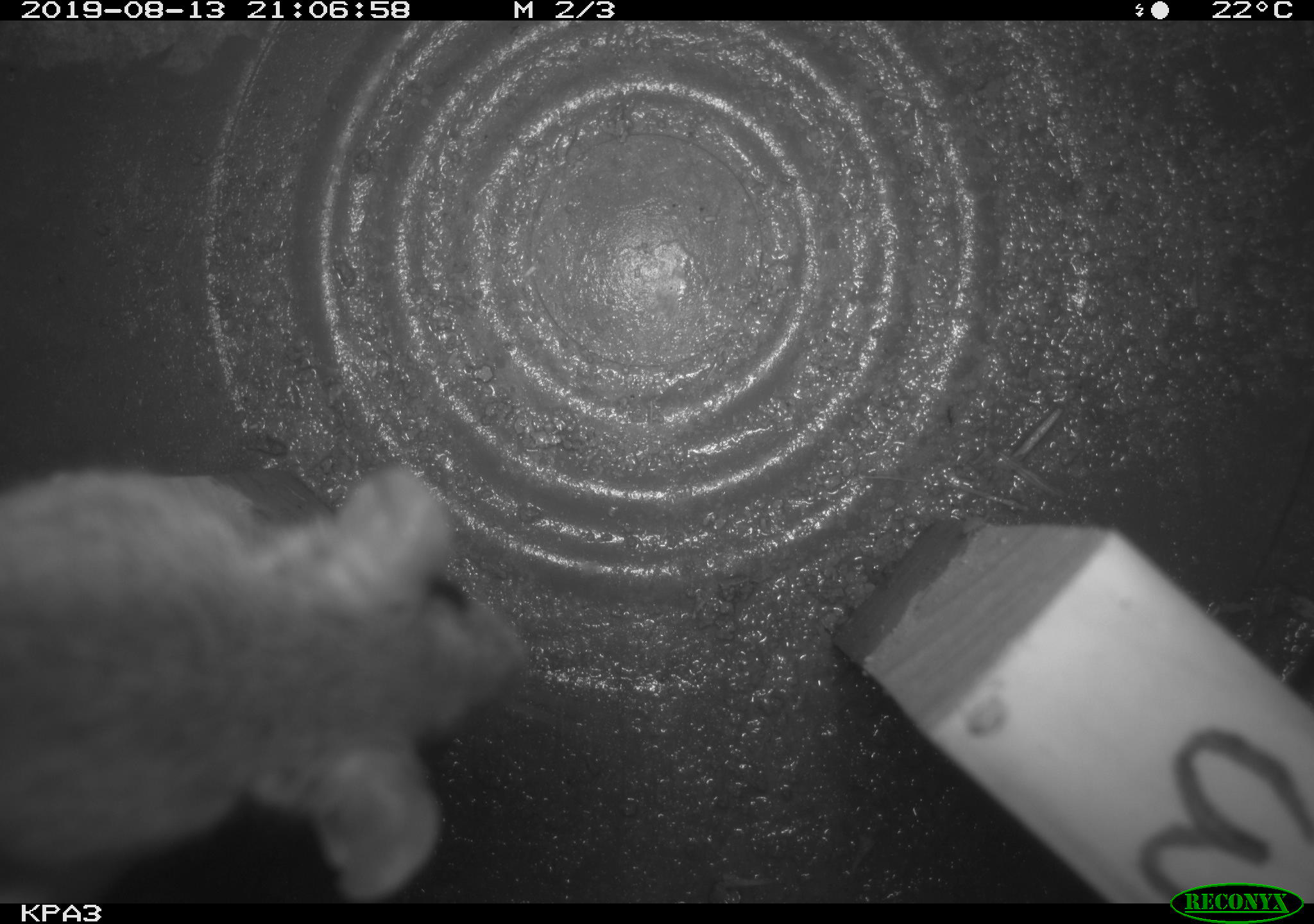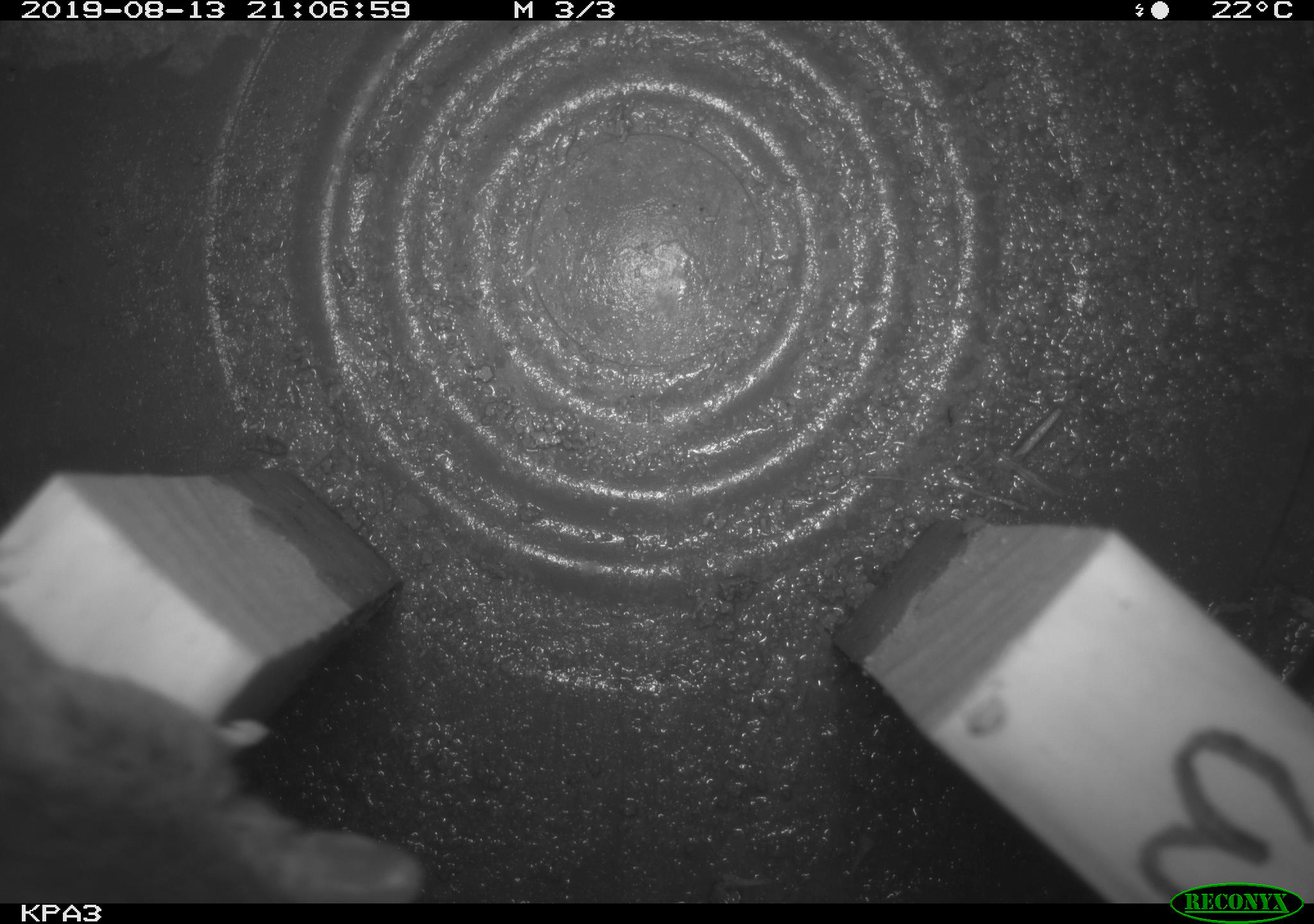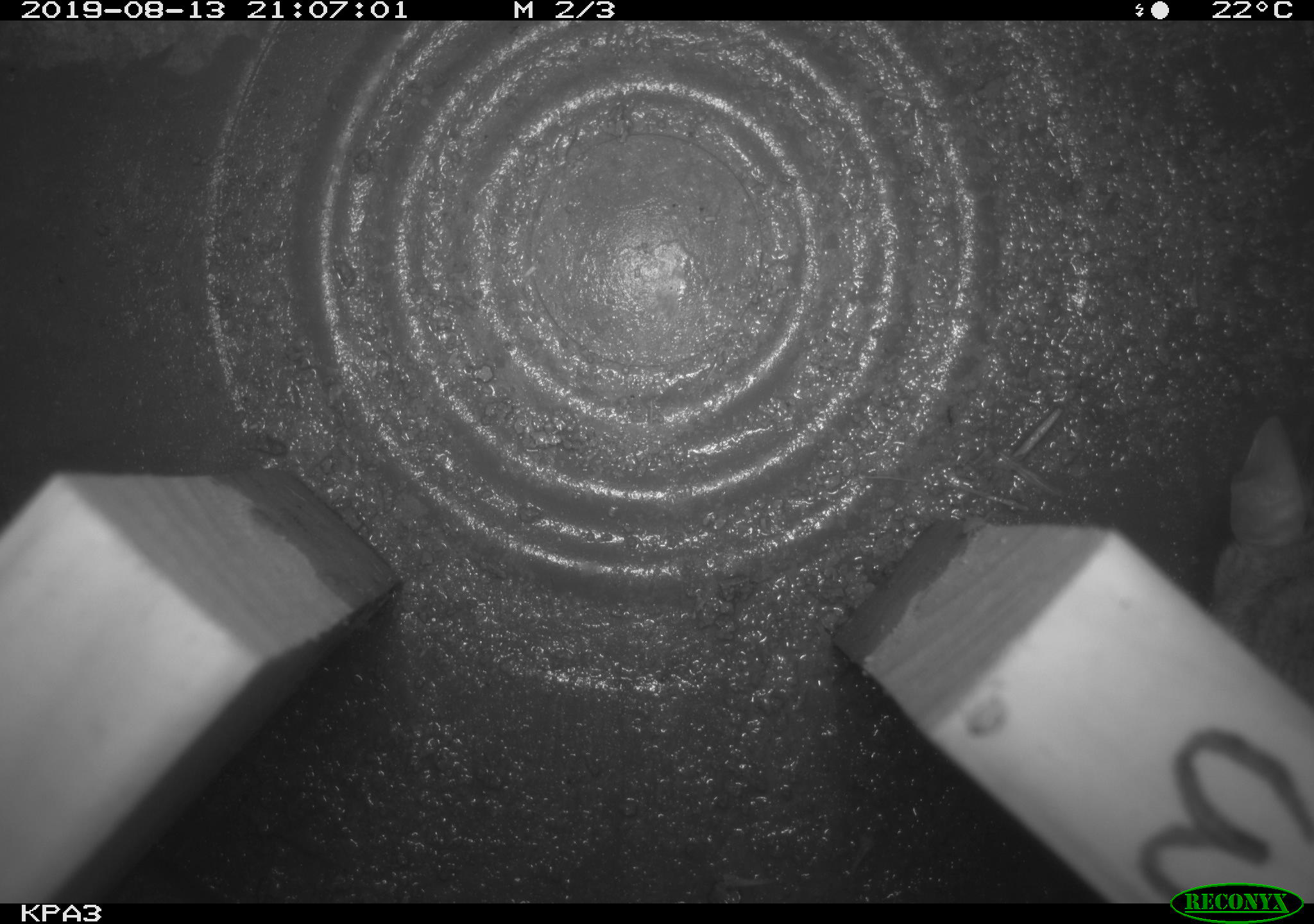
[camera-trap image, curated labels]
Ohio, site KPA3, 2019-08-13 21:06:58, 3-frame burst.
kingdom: Animalia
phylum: Chordata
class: Mammalia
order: Rodentia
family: Cricetidae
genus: Peromyscus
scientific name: Peromyscus leucopus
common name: white-footed mouse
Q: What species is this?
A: White-footed mouse (Peromyscus leucopus).